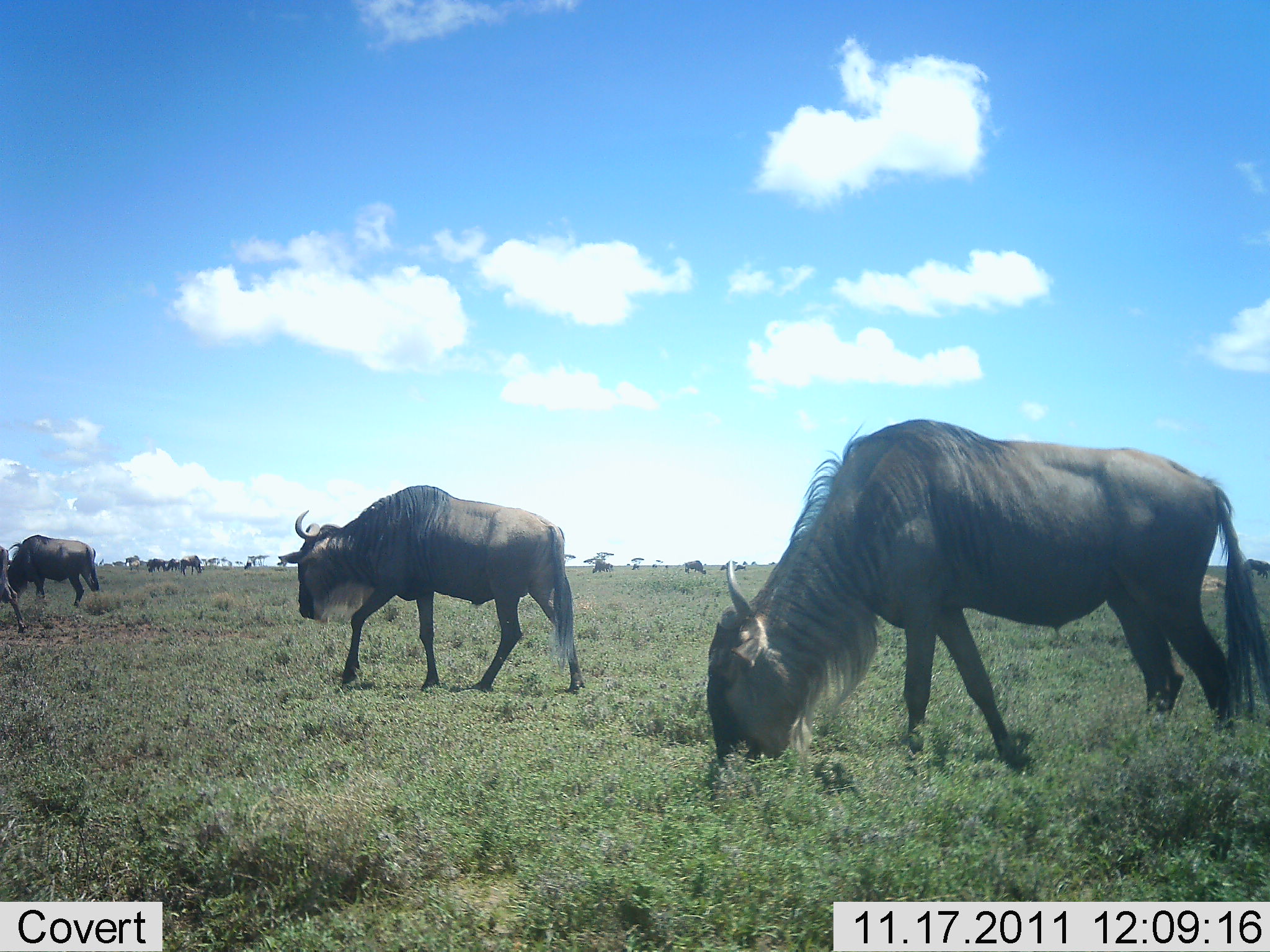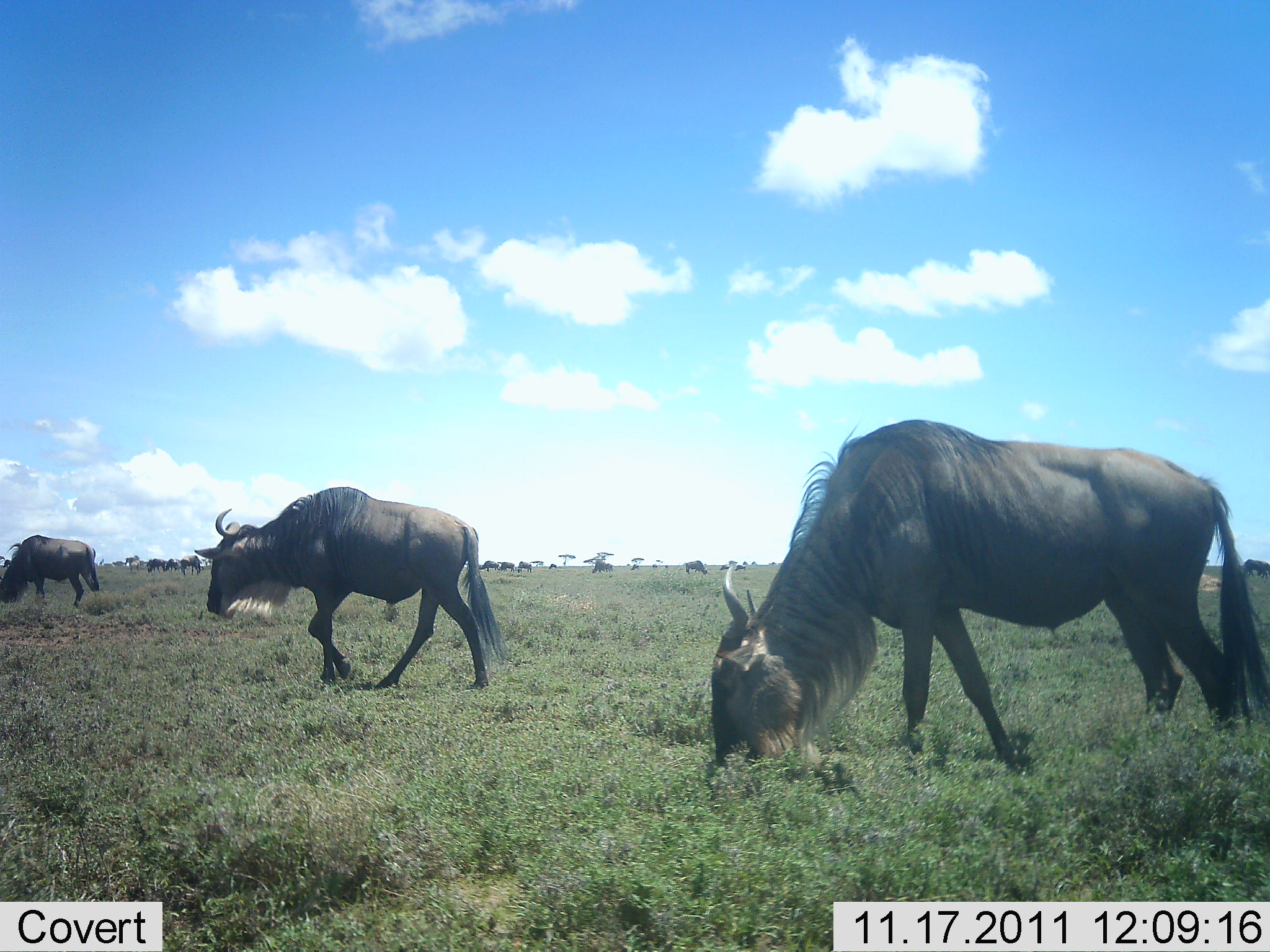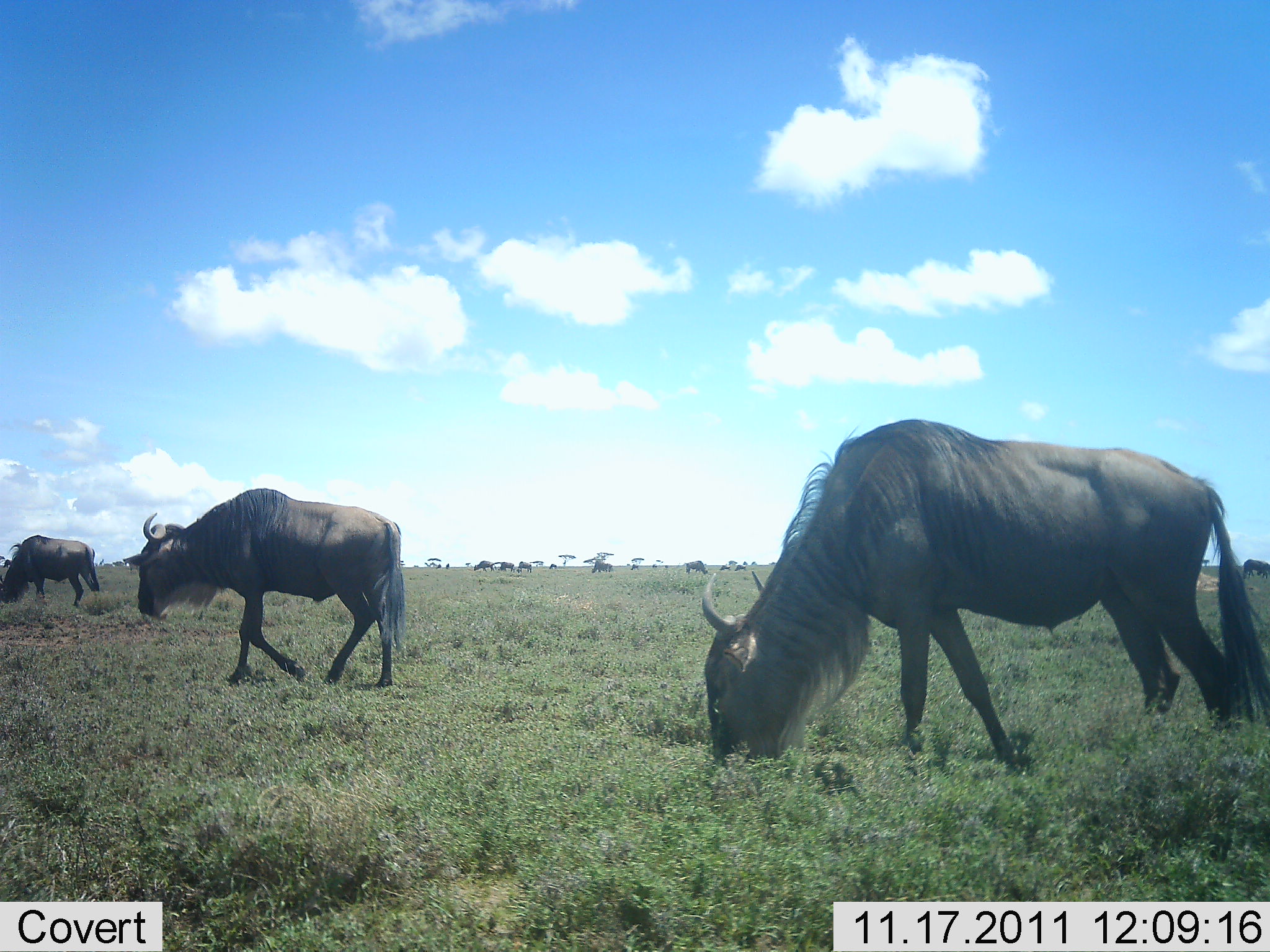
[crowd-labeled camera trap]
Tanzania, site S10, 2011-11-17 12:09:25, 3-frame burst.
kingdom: Animalia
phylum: Chordata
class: Mammalia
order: Artiodactyla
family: Bovidae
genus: Connochaetes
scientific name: Connochaetes taurinus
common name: blue wildebeest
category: wildebeest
Wildebeest (blue wildebeest) (Connochaetes taurinus), count 6. Behavior (volunteer vote fractions): standing 21%, resting 14%, moving 43%, interacting 0%. Young present (vote fraction): 0%. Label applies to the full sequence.